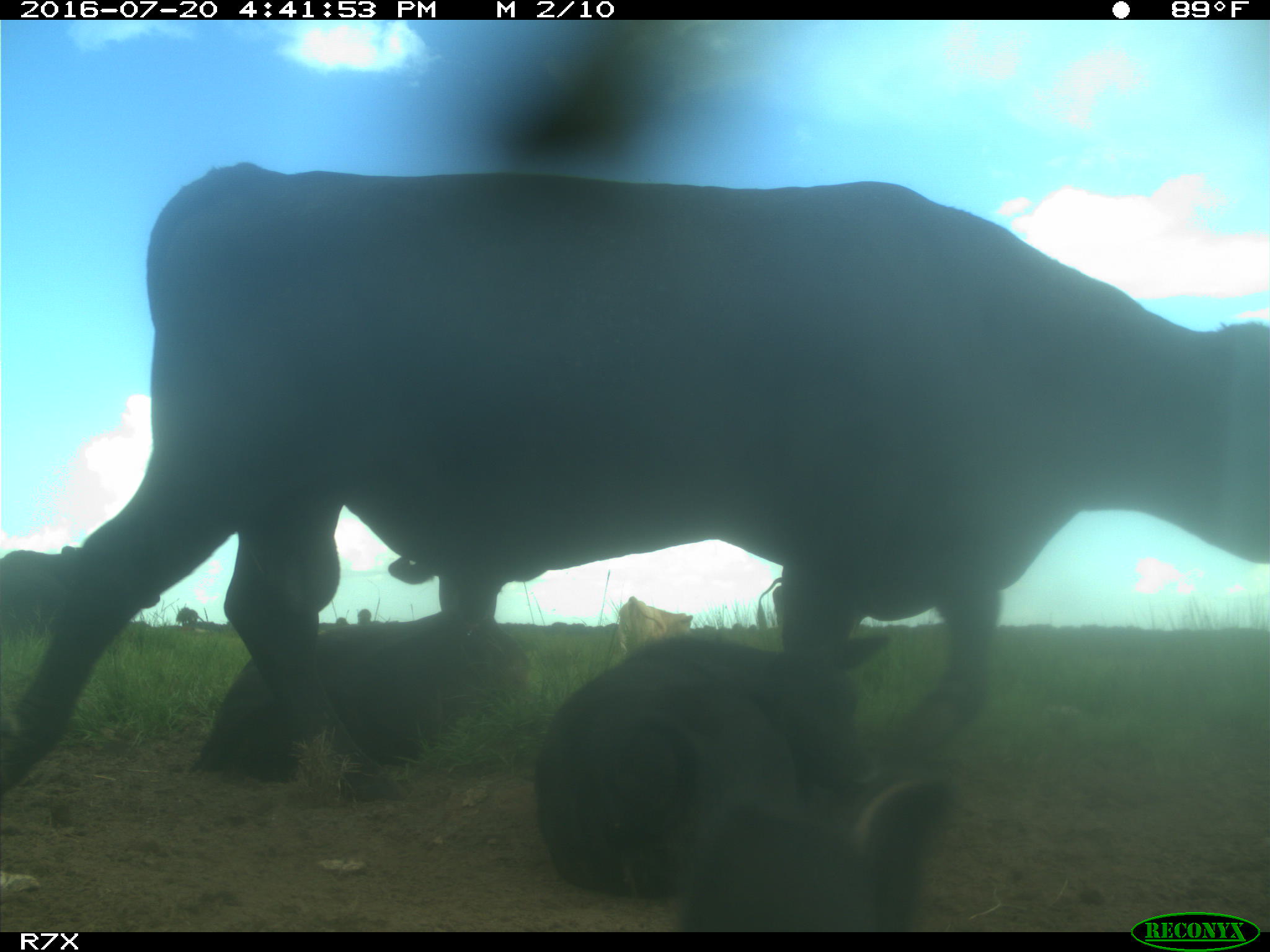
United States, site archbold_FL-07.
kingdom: Animalia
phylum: Chordata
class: Mammalia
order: Artiodactyla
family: Bovidae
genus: Bos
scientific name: Bos taurus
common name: domestic cow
Bos taurus (domestic cow).